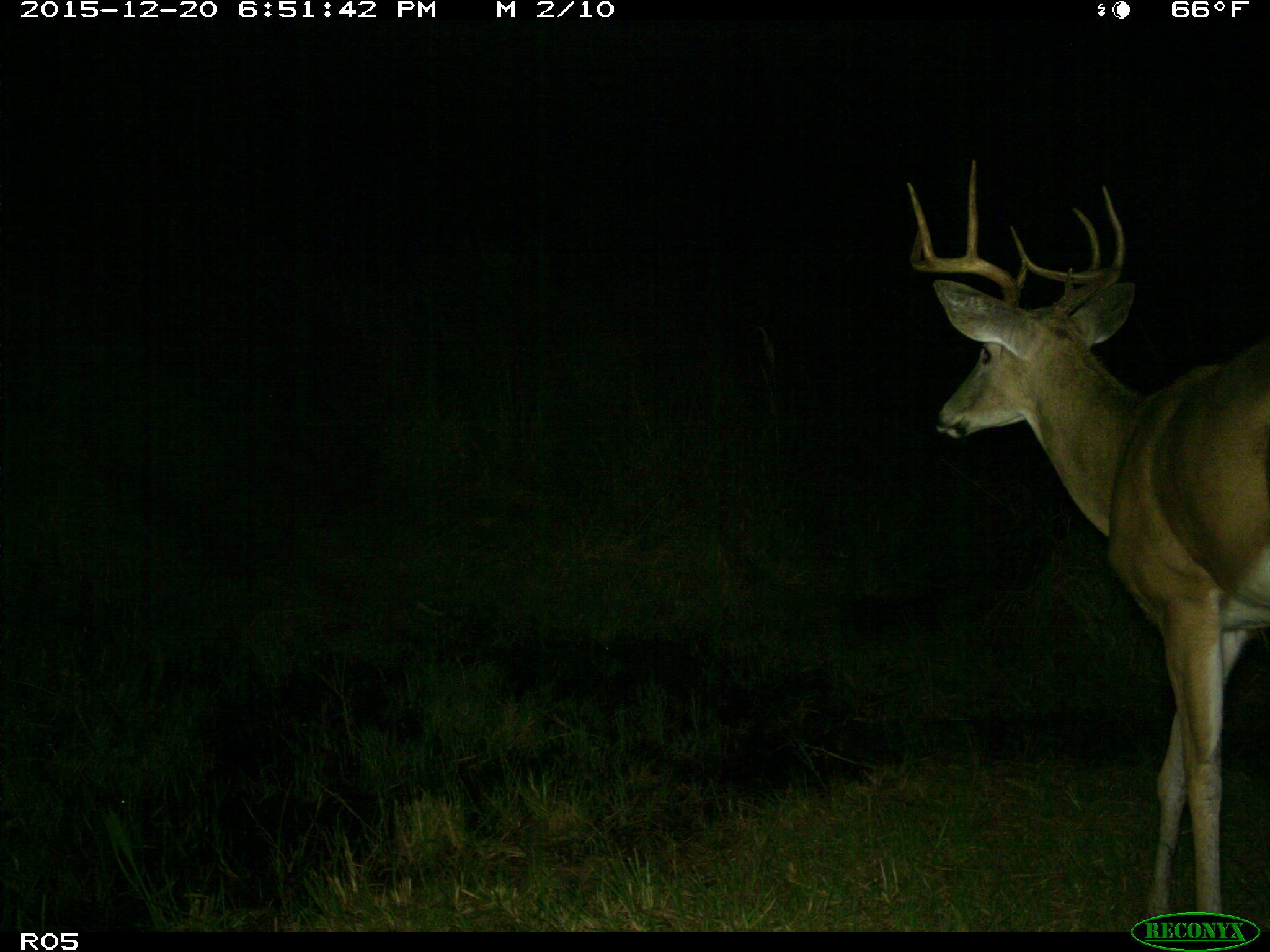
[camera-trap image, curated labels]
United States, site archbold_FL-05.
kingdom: Animalia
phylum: Chordata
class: Mammalia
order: Artiodactyla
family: Cervidae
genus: Odocoileus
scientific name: Odocoileus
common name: deer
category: unidentified deer